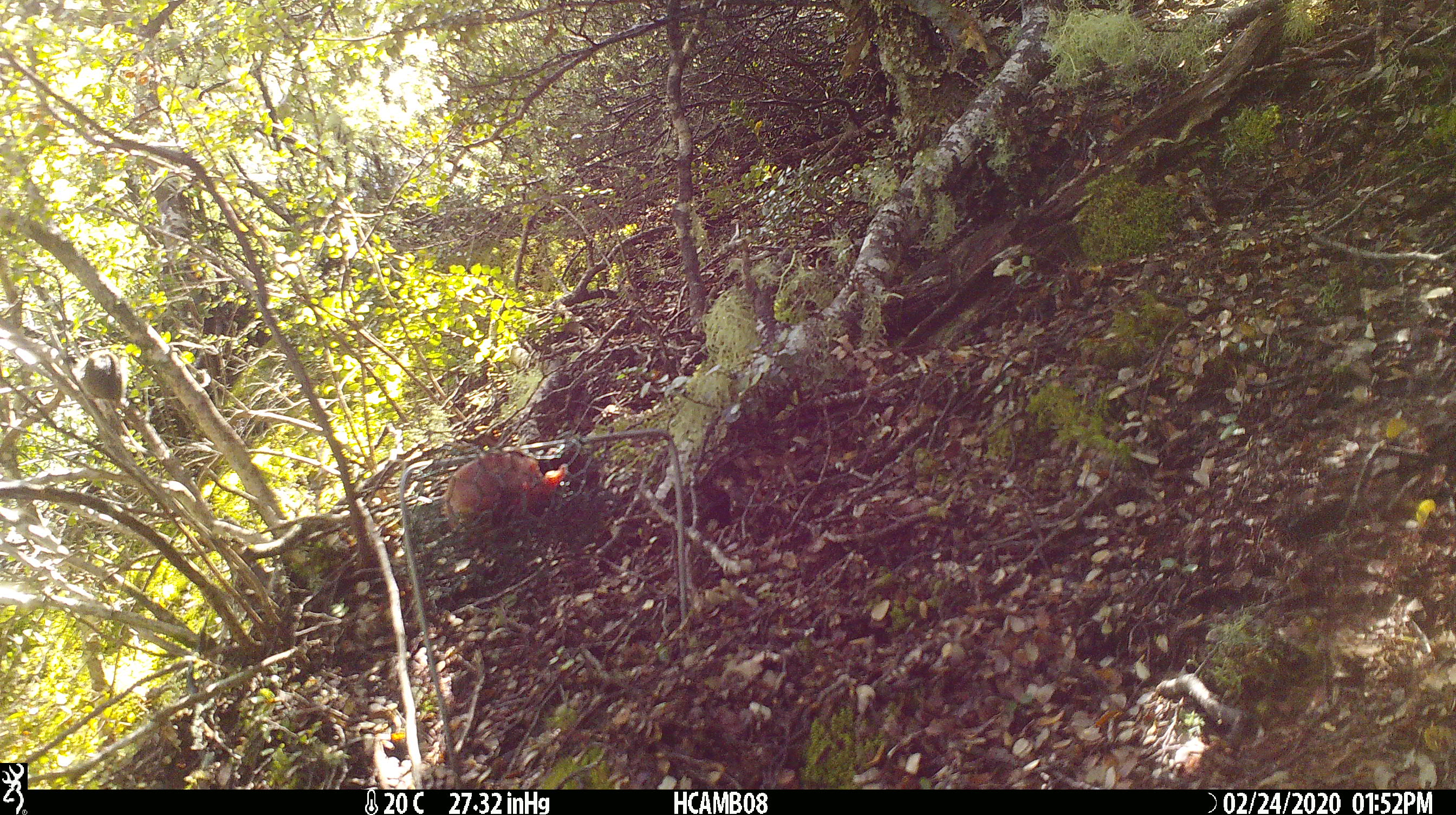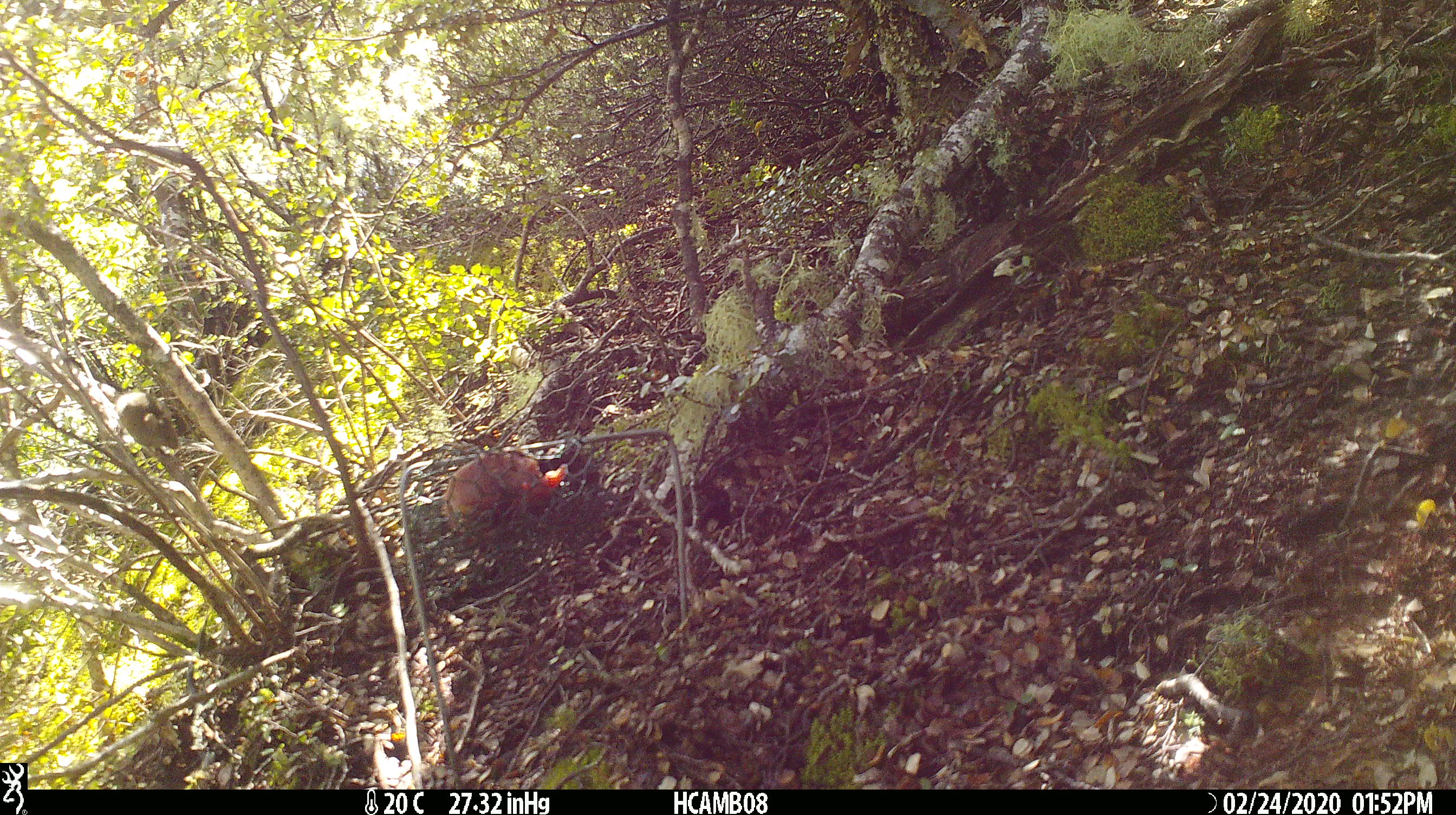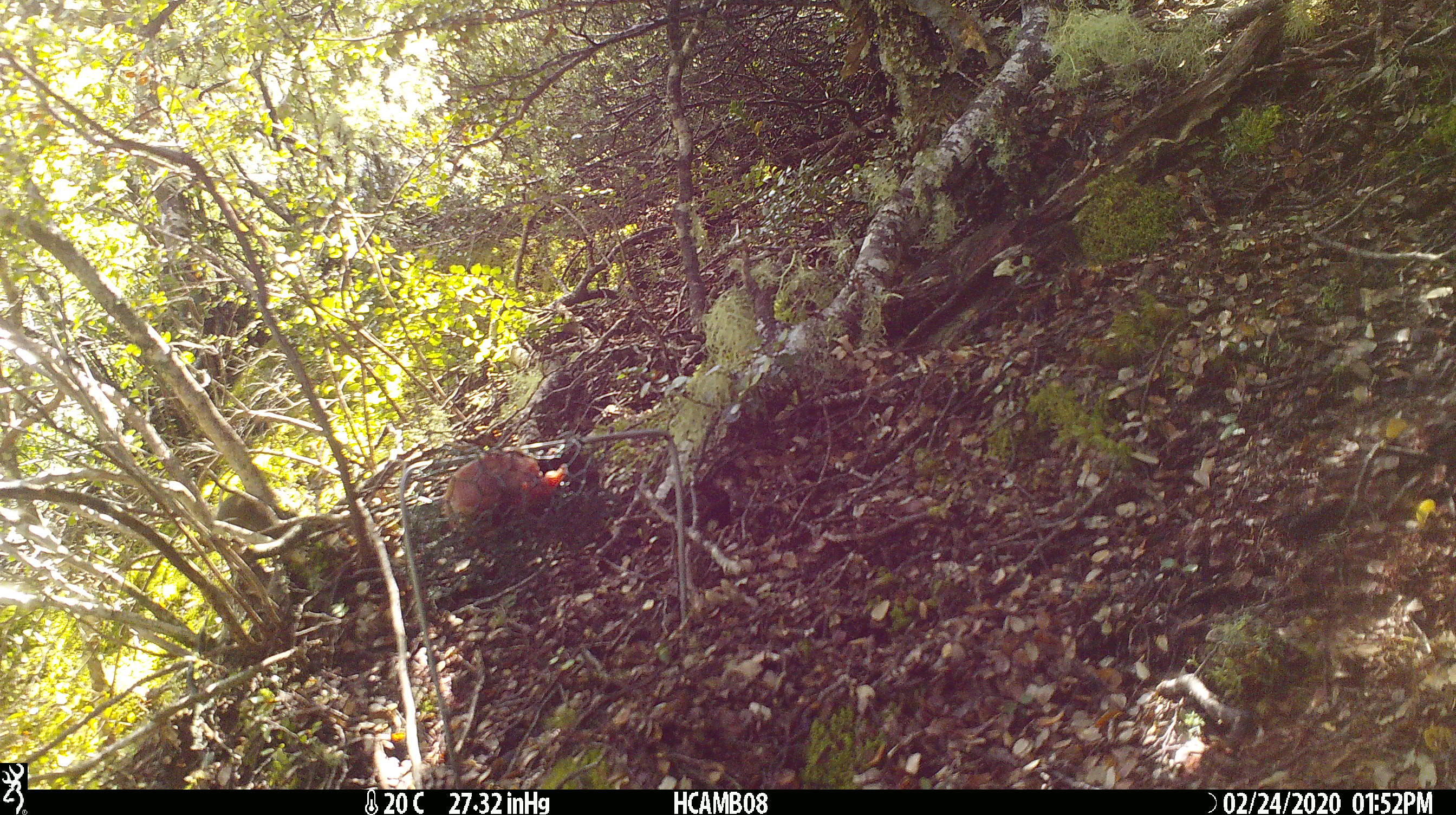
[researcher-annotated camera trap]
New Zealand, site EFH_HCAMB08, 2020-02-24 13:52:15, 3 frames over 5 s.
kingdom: Animalia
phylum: Chordata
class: Mammalia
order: Rodentia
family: Muridae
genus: Mus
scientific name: Mus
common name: mouse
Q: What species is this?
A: Mouse (Mus).